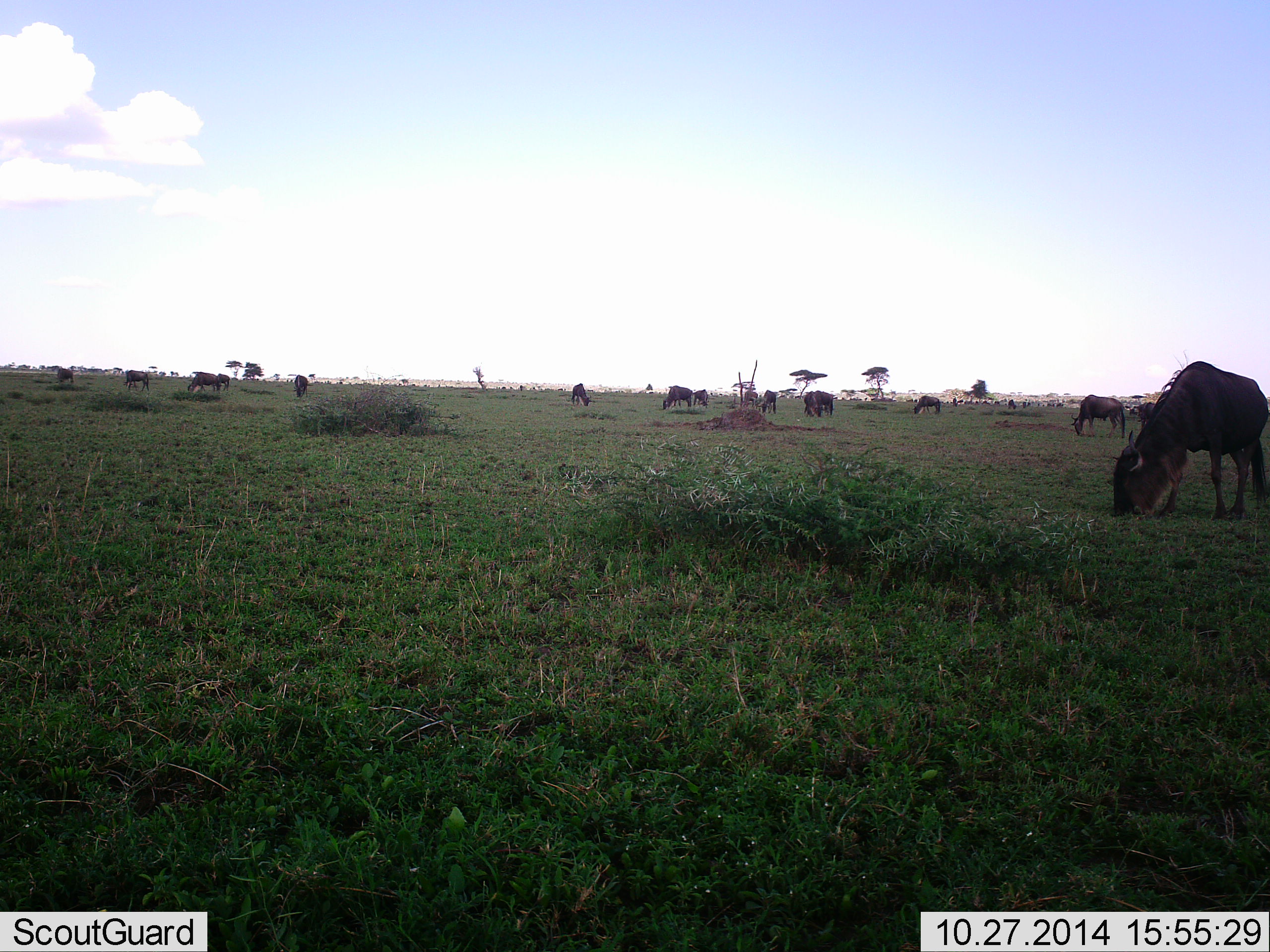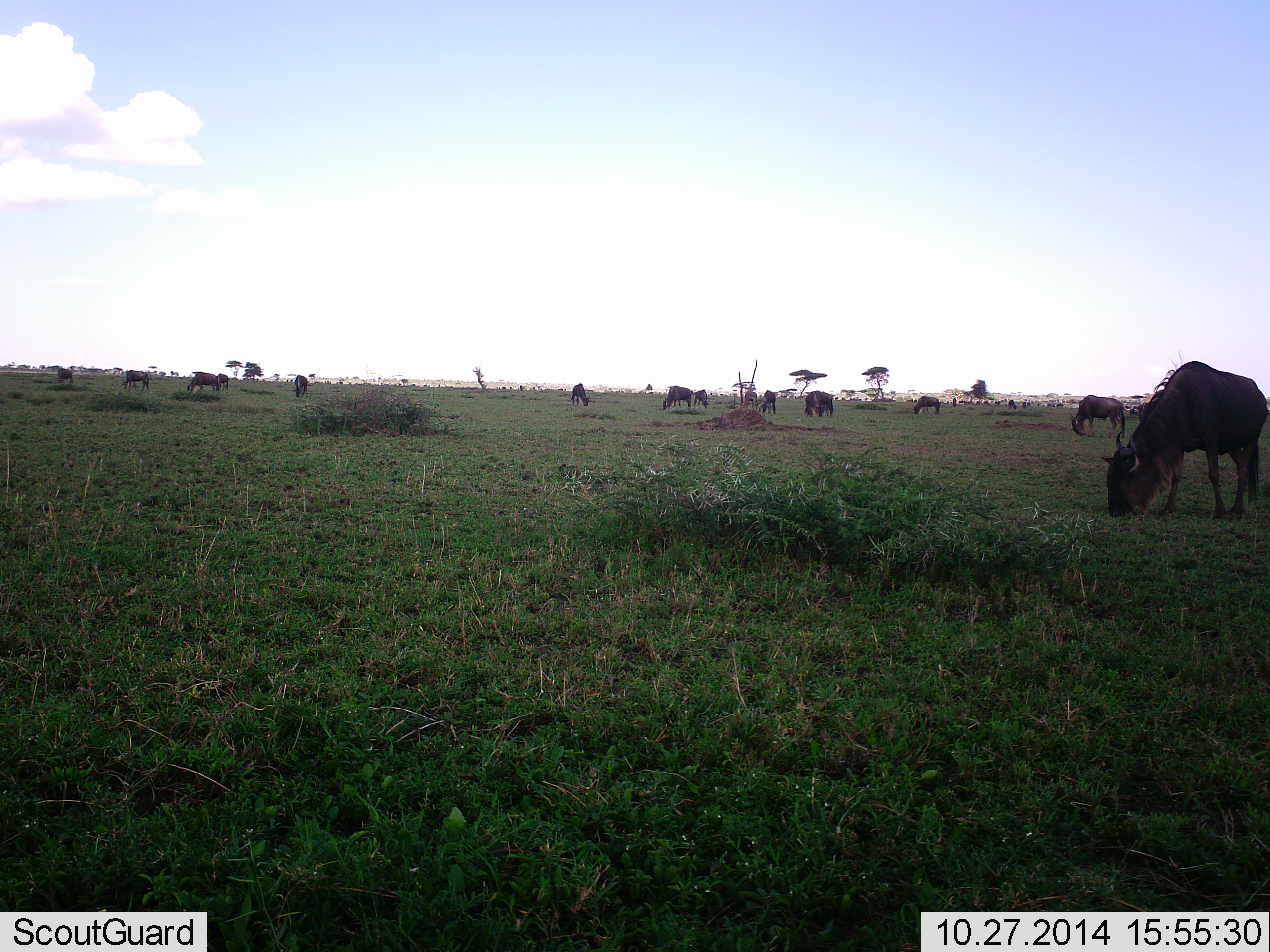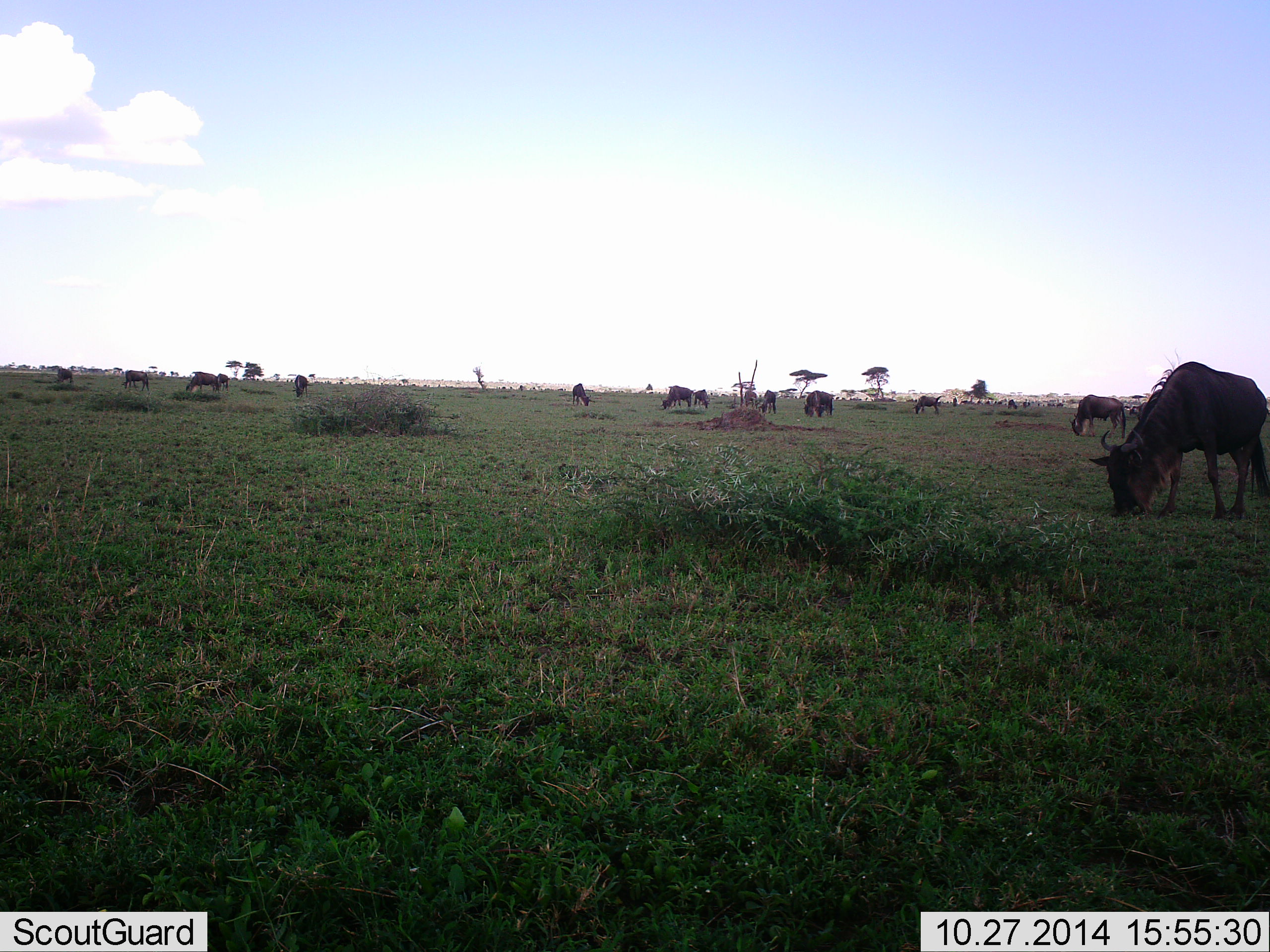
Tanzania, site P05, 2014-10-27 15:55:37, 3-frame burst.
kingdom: Animalia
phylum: Chordata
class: Mammalia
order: Artiodactyla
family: Bovidae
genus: Connochaetes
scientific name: Connochaetes taurinus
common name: blue wildebeest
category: wildebeest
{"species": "wildebeest (blue wildebeest) (Connochaetes taurinus)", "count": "11-50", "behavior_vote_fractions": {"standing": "30%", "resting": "0%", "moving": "40%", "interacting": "0%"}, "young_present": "0%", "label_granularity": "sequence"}